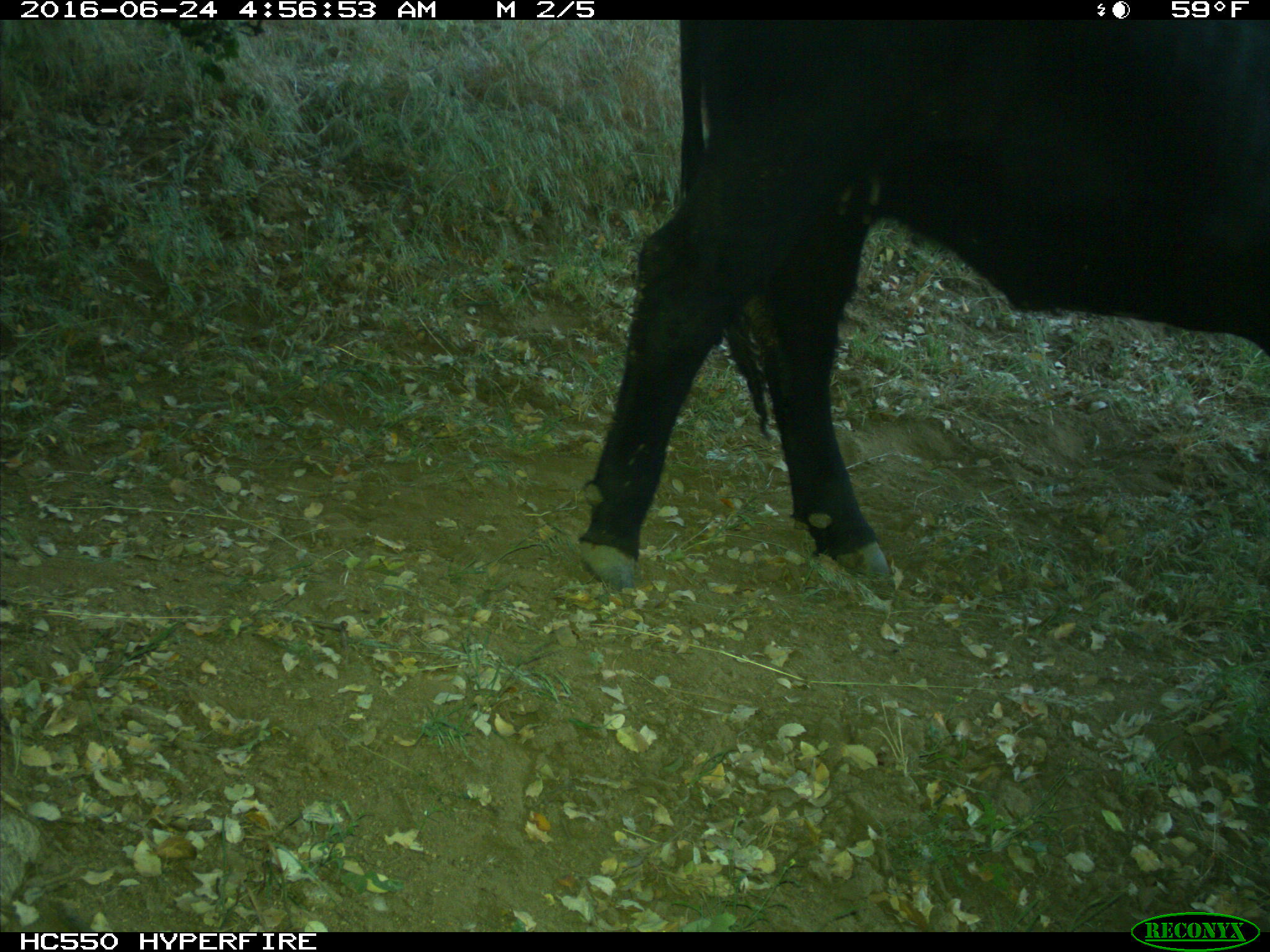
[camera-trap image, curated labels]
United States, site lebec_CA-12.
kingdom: Animalia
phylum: Chordata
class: Mammalia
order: Artiodactyla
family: Bovidae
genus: Bos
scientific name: Bos taurus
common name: domestic cow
Bos taurus (domestic cow).